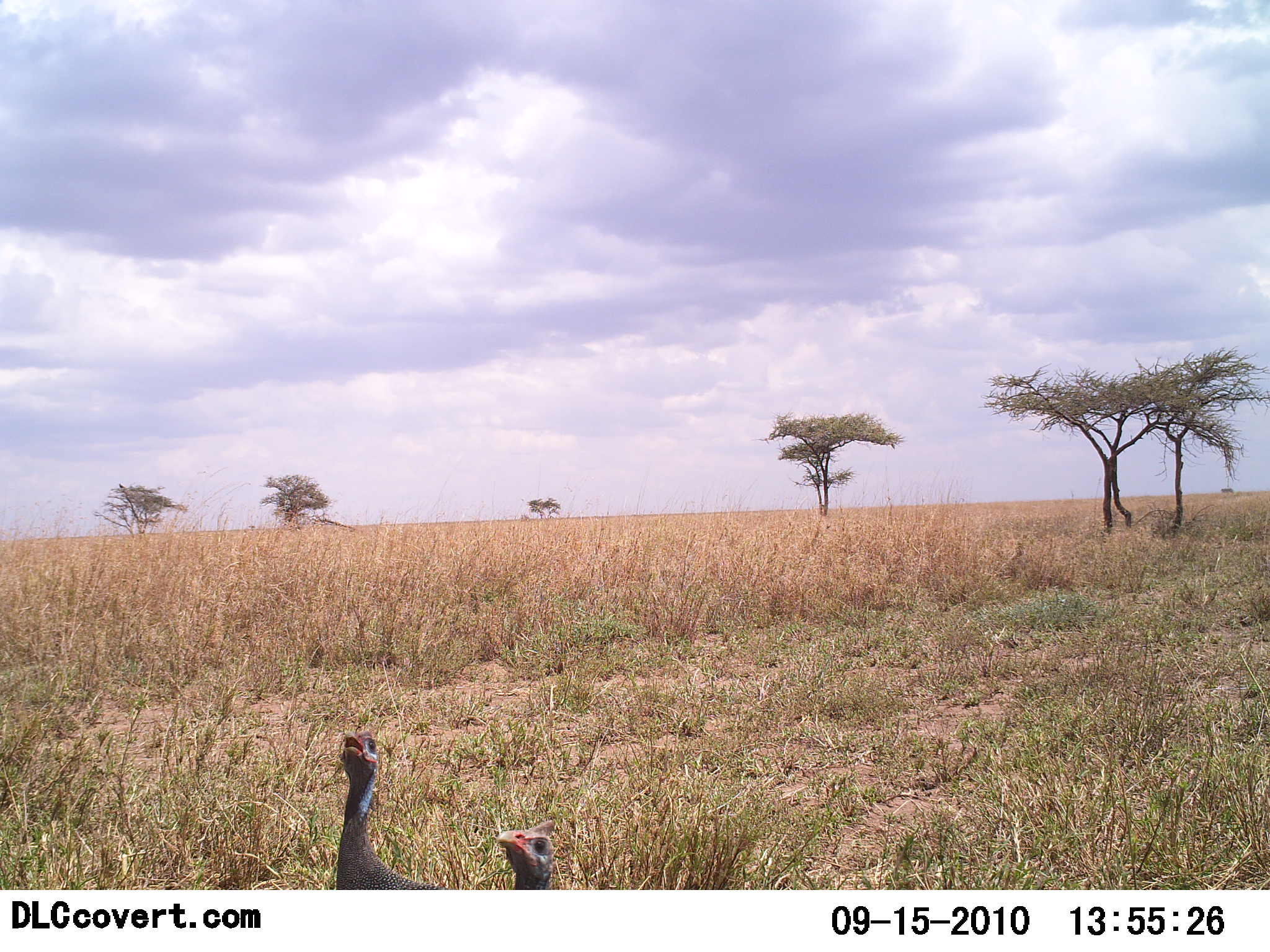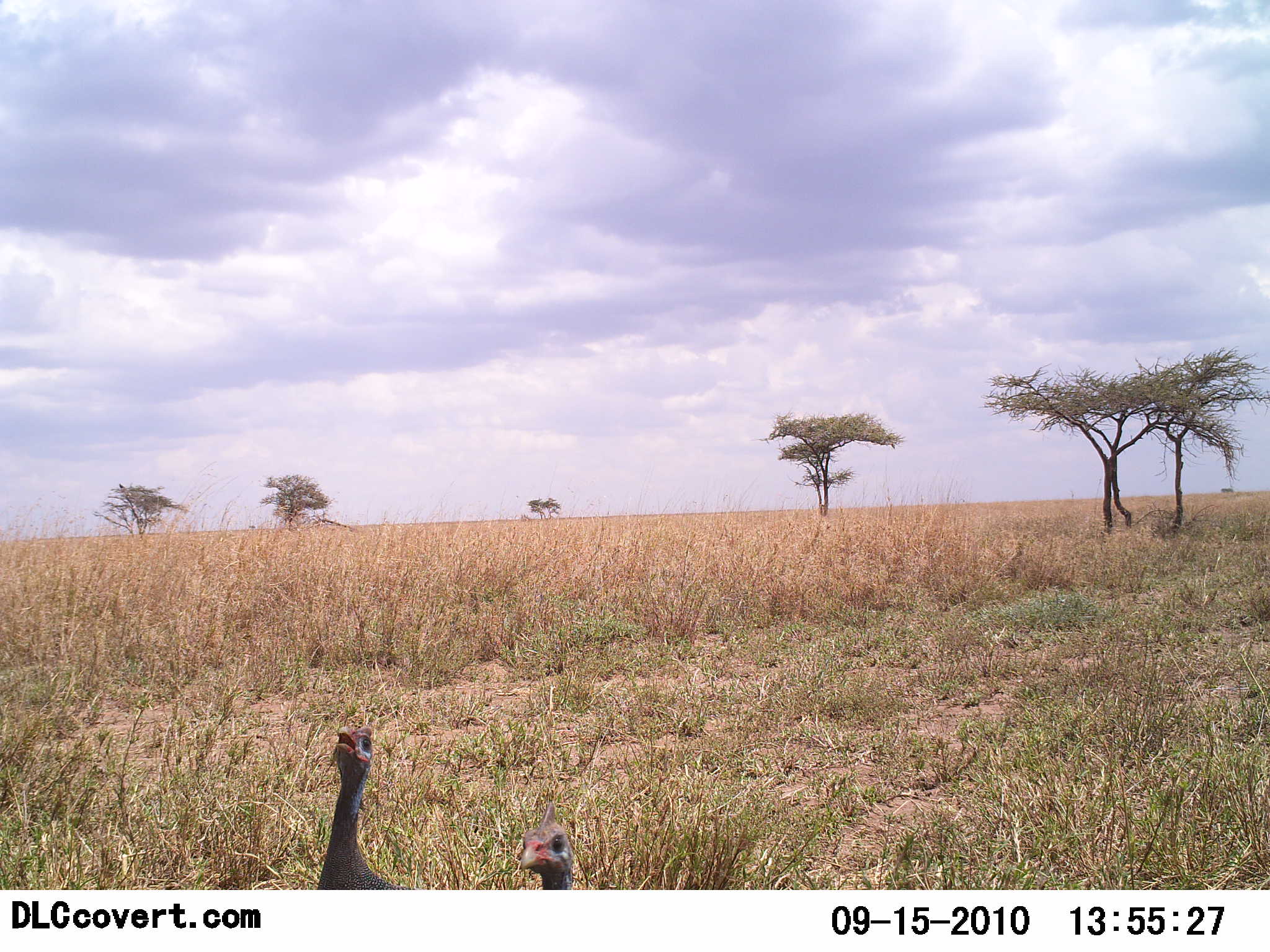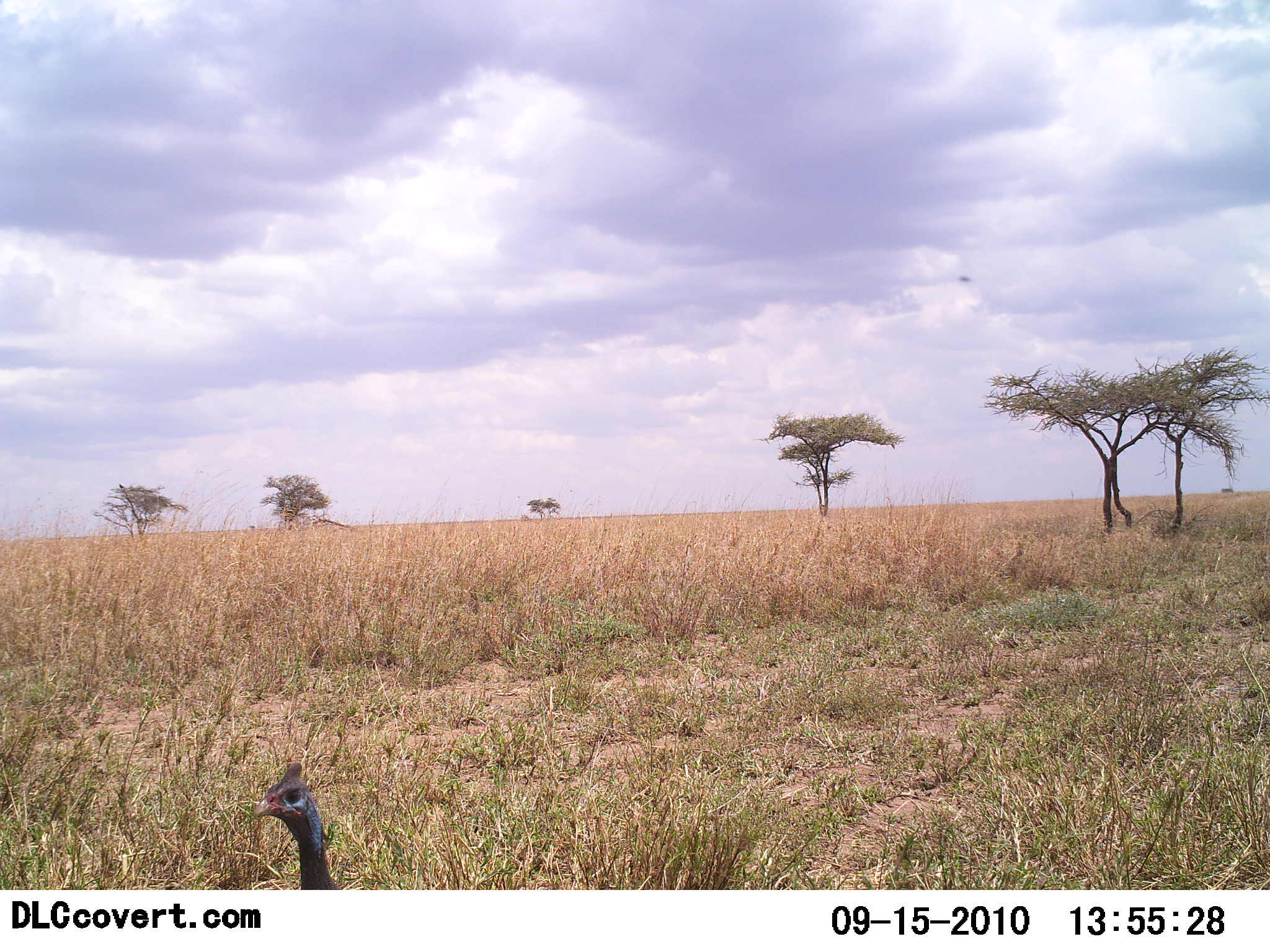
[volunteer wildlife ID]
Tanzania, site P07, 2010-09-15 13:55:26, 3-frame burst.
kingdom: Animalia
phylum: Chordata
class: Aves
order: Galliformes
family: Numididae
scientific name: Numididae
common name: guinea fowl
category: guineafowl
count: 2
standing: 59%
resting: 0%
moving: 35%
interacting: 18%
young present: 0%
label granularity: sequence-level